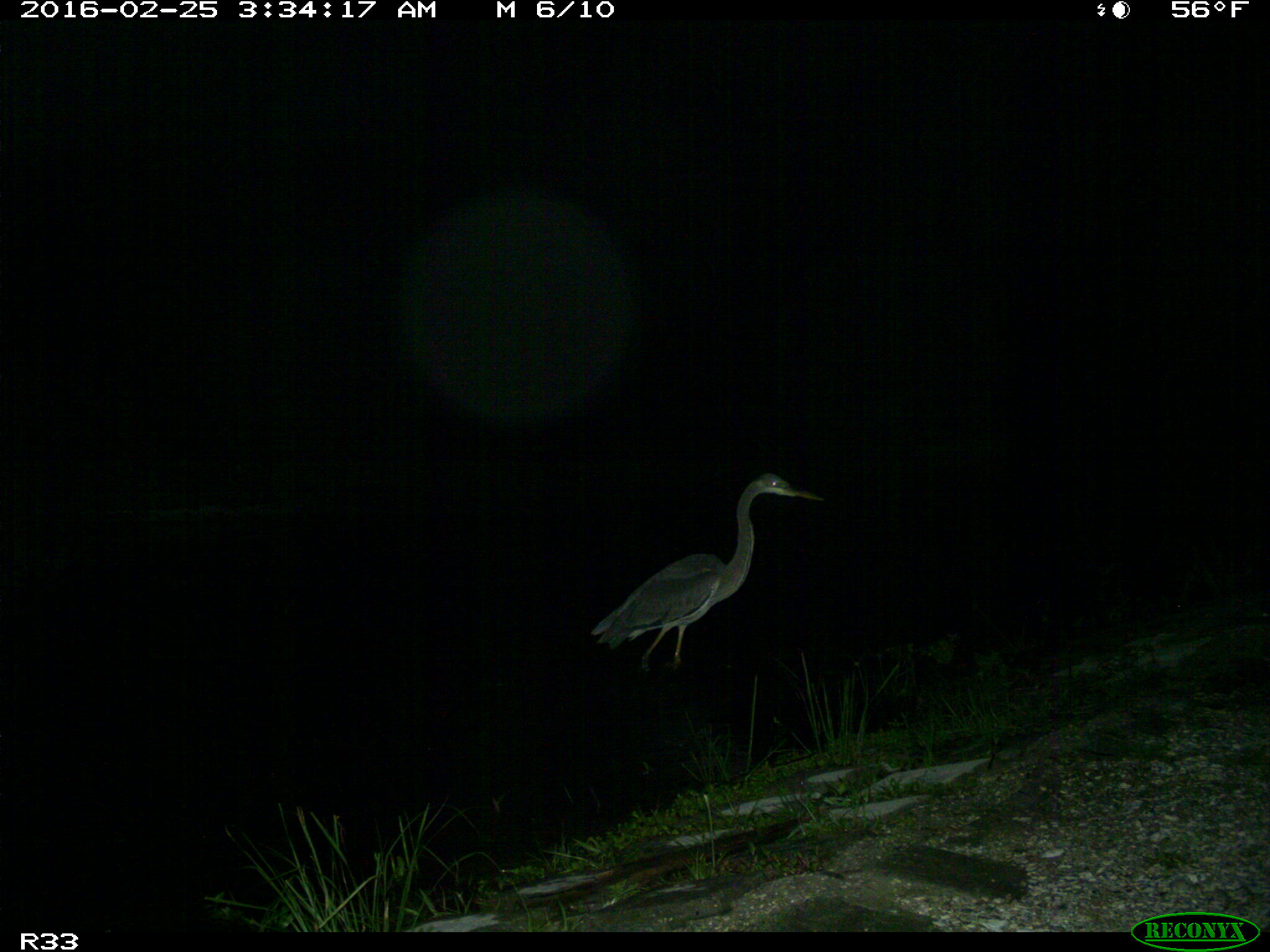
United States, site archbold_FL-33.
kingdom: Animalia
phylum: Chordata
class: Aves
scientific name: Aves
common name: birds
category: unidentified bird